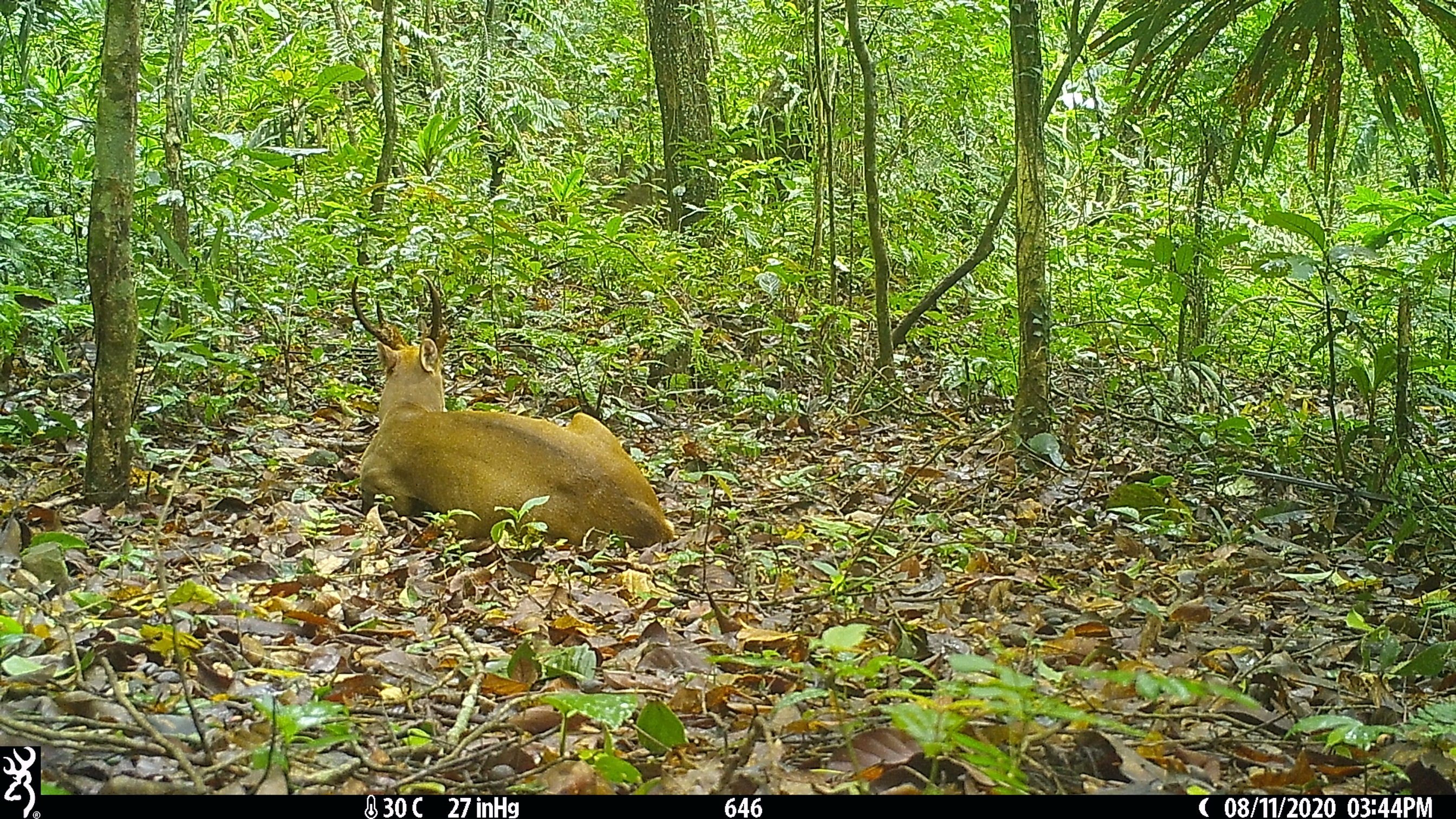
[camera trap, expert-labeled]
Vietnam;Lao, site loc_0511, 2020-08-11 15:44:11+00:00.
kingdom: Animalia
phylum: Chordata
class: Mammalia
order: Artiodactyla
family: Cervidae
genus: Muntiacus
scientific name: Muntiacus vuquangensis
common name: large-antlered muntjac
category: large antlered muntjac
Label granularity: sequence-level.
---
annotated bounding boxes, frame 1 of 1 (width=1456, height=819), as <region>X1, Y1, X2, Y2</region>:
large antlered muntjac: <region>348, 272, 674, 549</region>